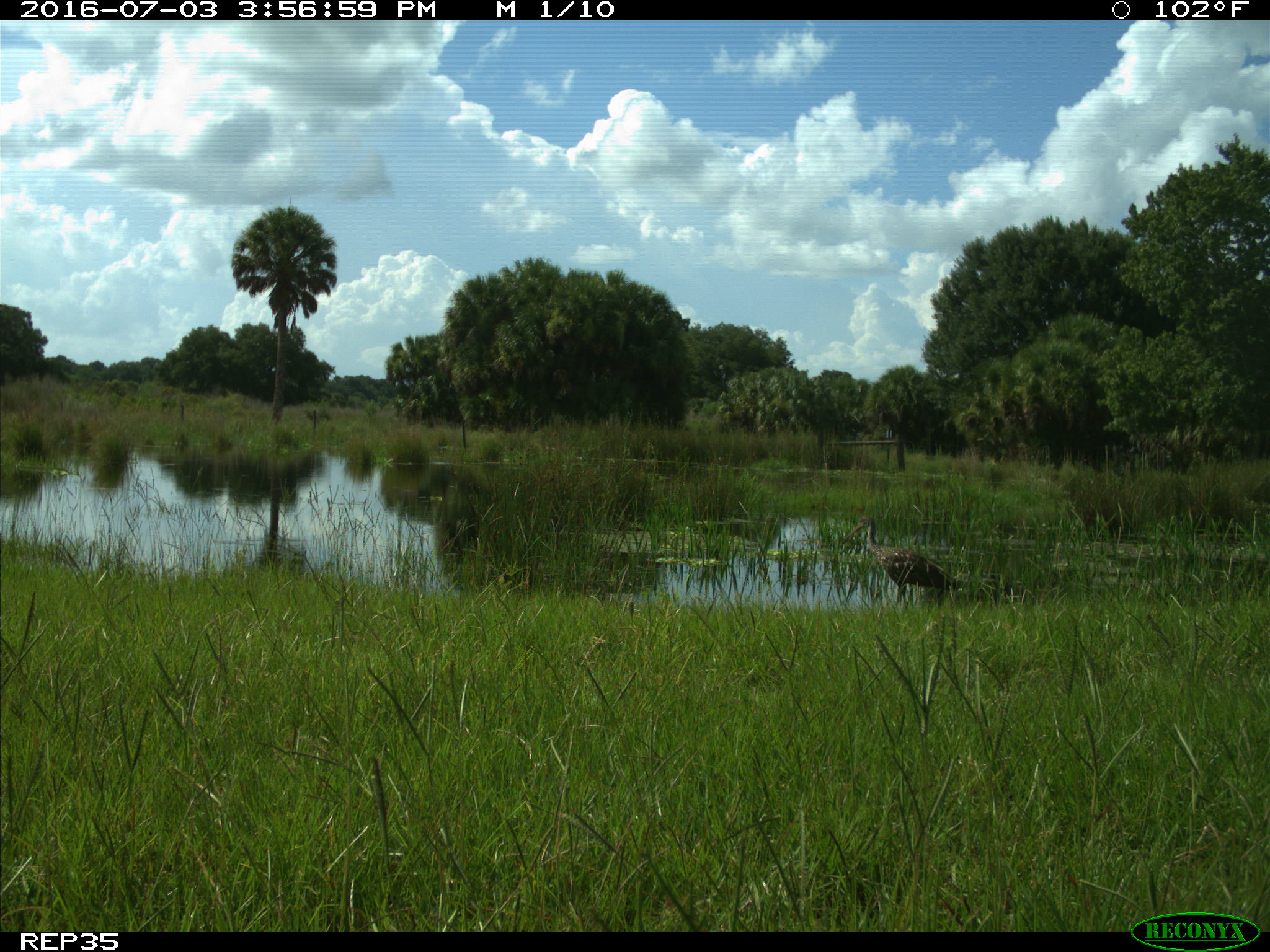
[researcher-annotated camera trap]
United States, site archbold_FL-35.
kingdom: Animalia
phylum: Chordata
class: Aves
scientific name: Aves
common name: birds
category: unidentified bird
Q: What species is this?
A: Unidentified bird (birds) (Aves).